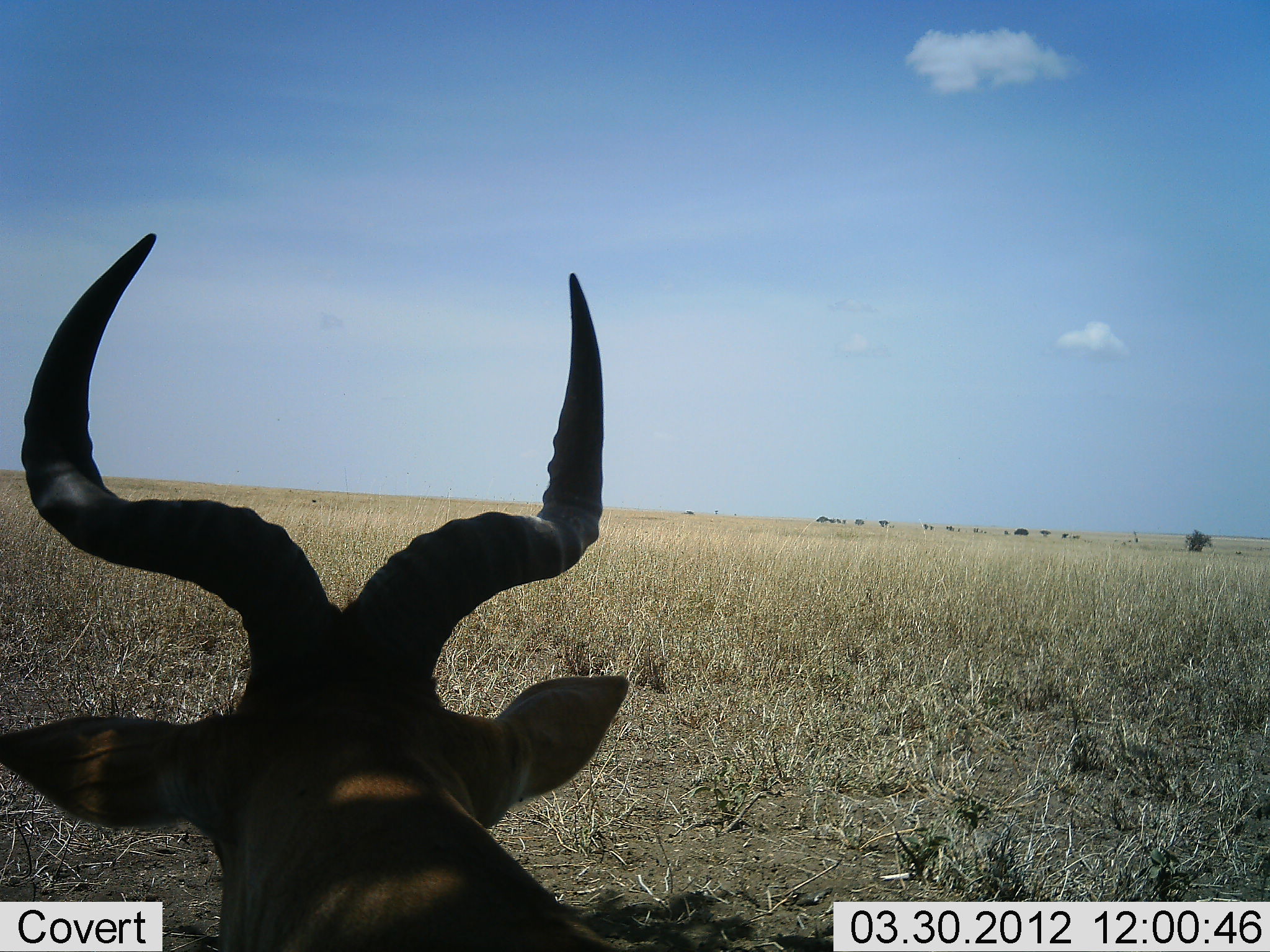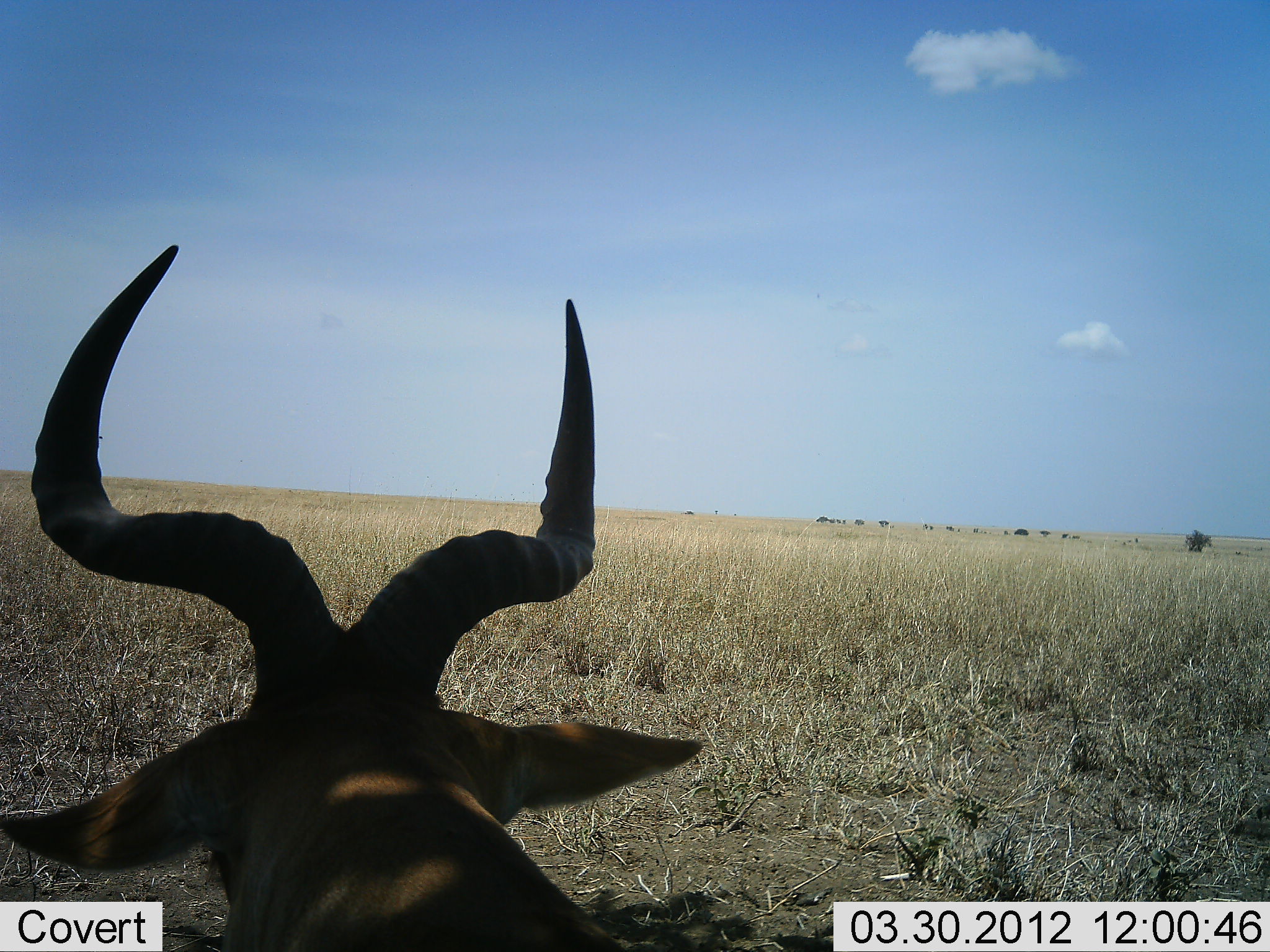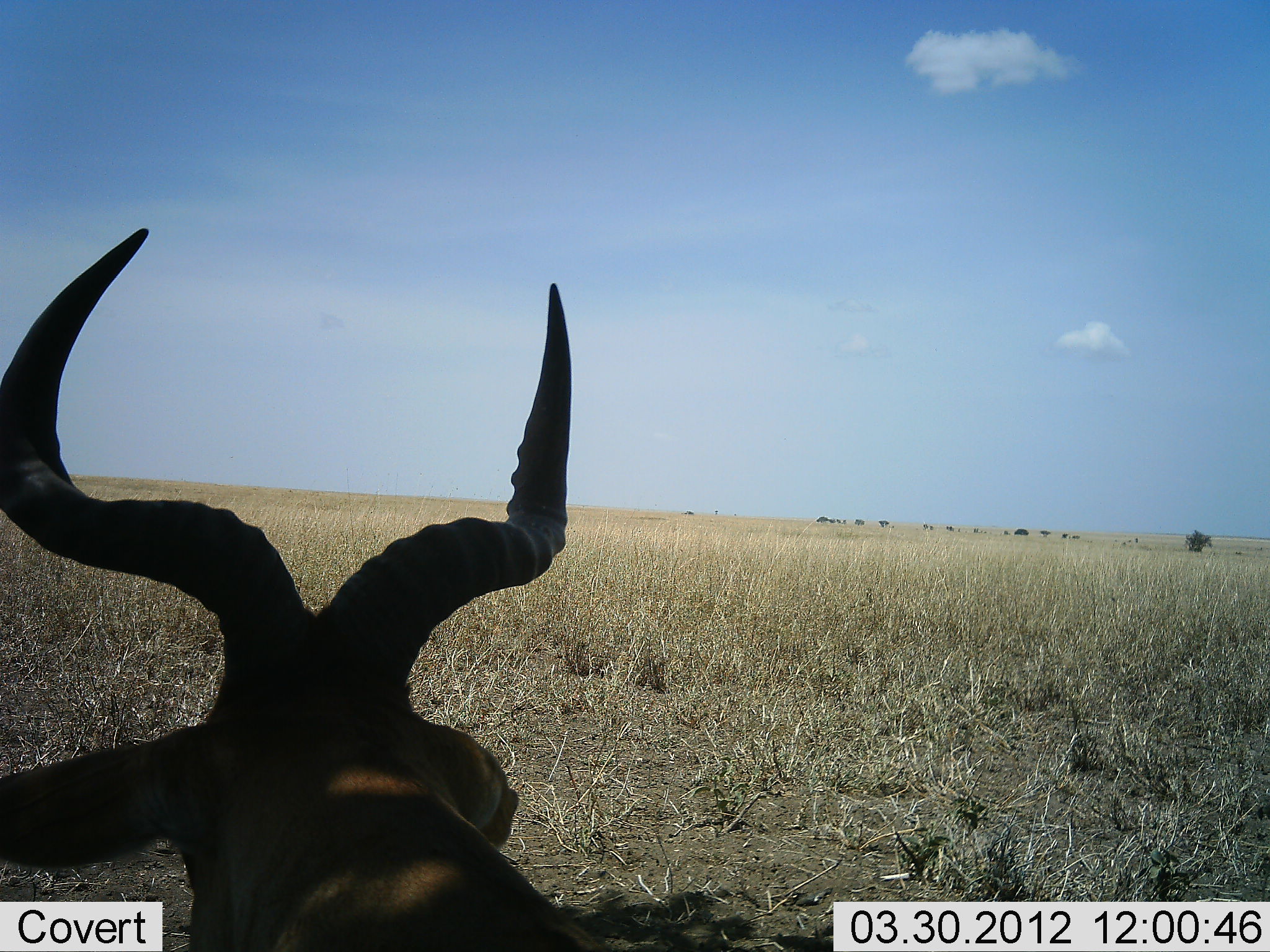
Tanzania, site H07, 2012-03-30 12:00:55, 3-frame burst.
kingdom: Animalia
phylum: Chordata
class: Mammalia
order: Artiodactyla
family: Bovidae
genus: Alcelaphus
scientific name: Alcelaphus buselaphus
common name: hartebeest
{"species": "hartebeest (Alcelaphus buselaphus)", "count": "1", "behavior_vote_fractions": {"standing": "44%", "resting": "50%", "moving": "6%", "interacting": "0%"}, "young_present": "0%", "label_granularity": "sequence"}